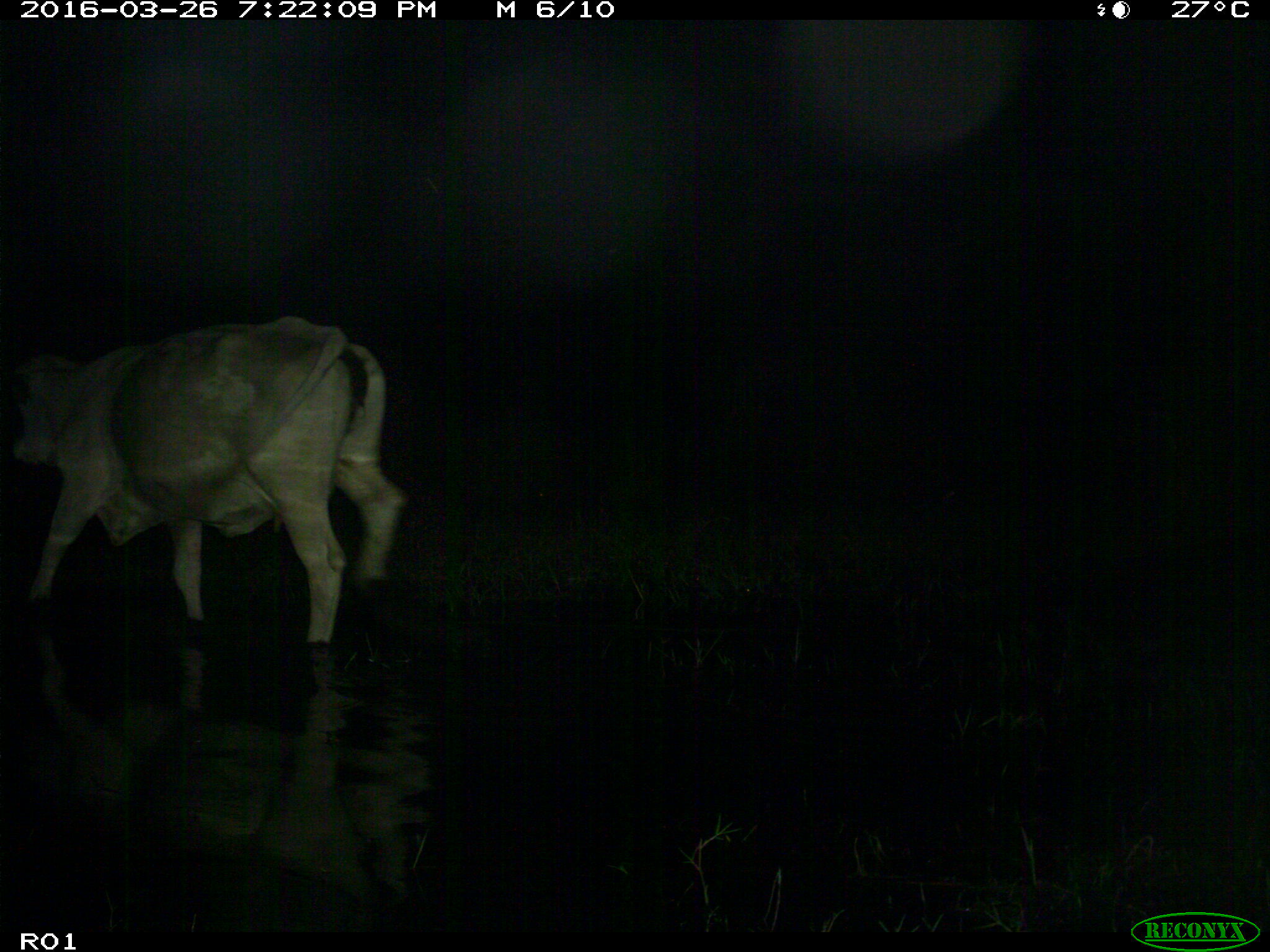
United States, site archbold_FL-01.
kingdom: Animalia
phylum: Chordata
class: Mammalia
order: Artiodactyla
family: Bovidae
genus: Bos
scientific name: Bos taurus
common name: domestic cow